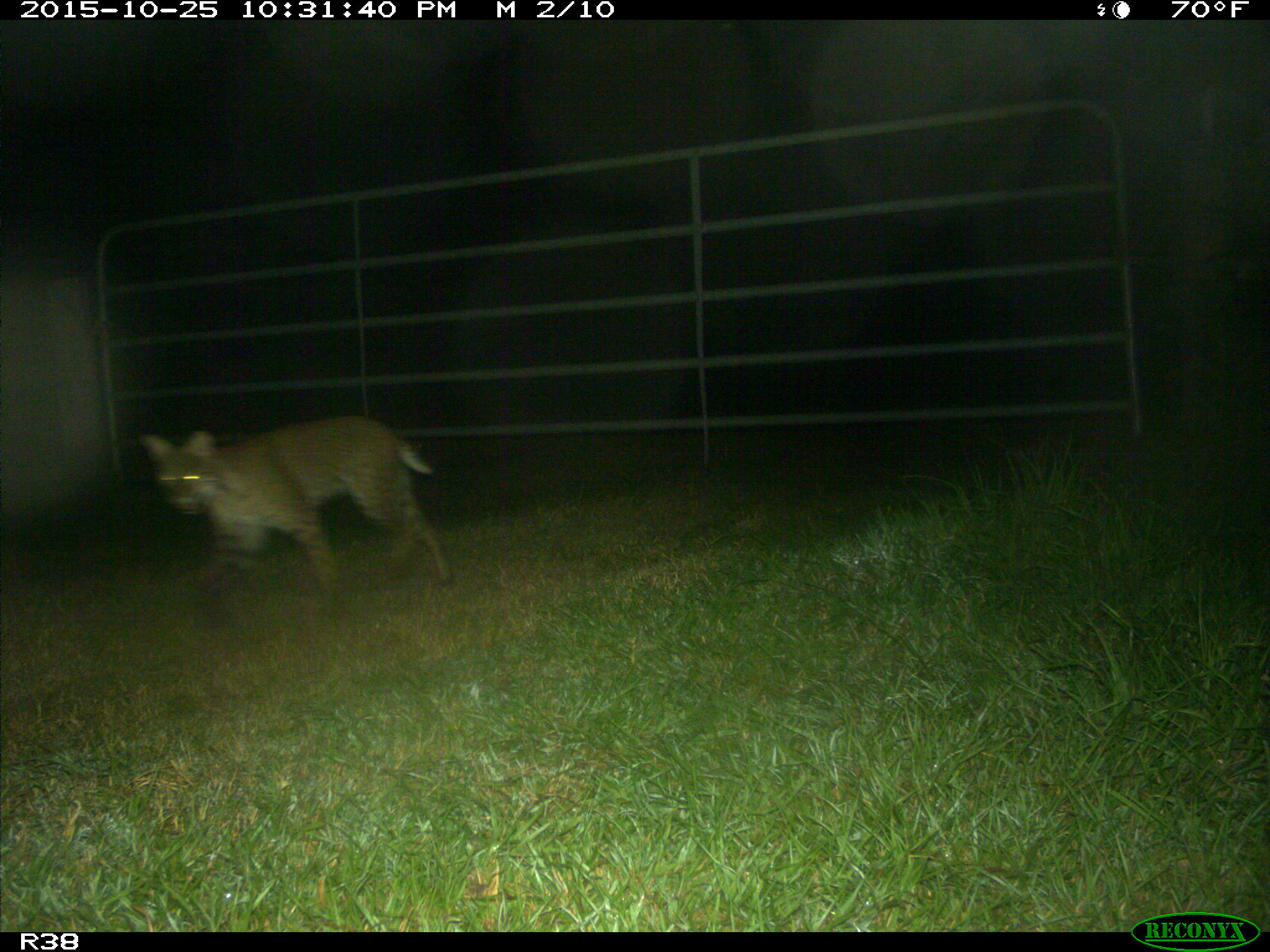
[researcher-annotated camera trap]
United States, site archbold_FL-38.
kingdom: Animalia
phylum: Chordata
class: Mammalia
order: Carnivora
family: Felidae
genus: Lynx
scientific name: Lynx rufus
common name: bobcat